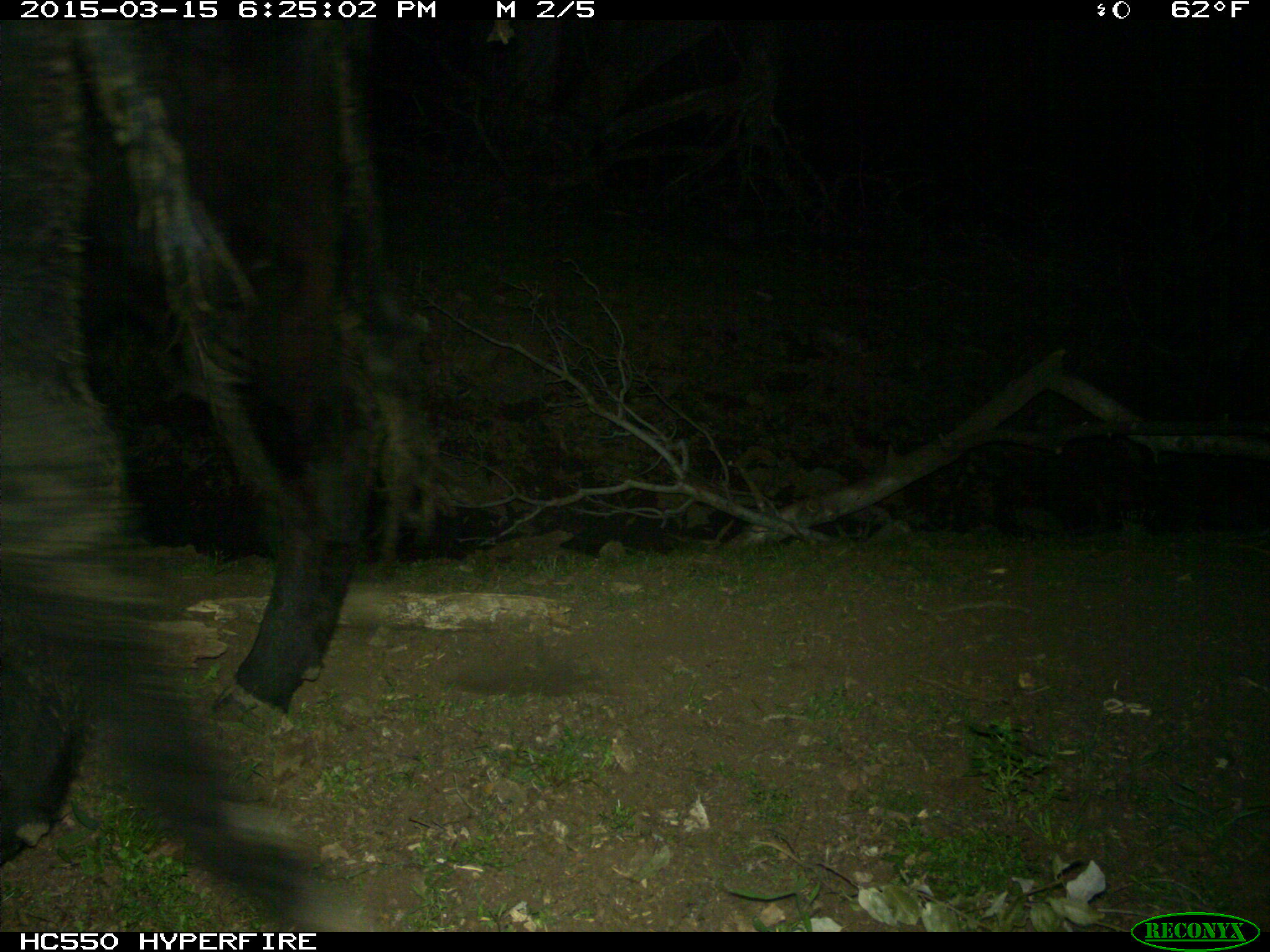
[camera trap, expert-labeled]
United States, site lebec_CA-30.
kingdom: Animalia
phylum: Chordata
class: Mammalia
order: Artiodactyla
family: Bovidae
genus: Bos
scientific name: Bos taurus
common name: domestic cow